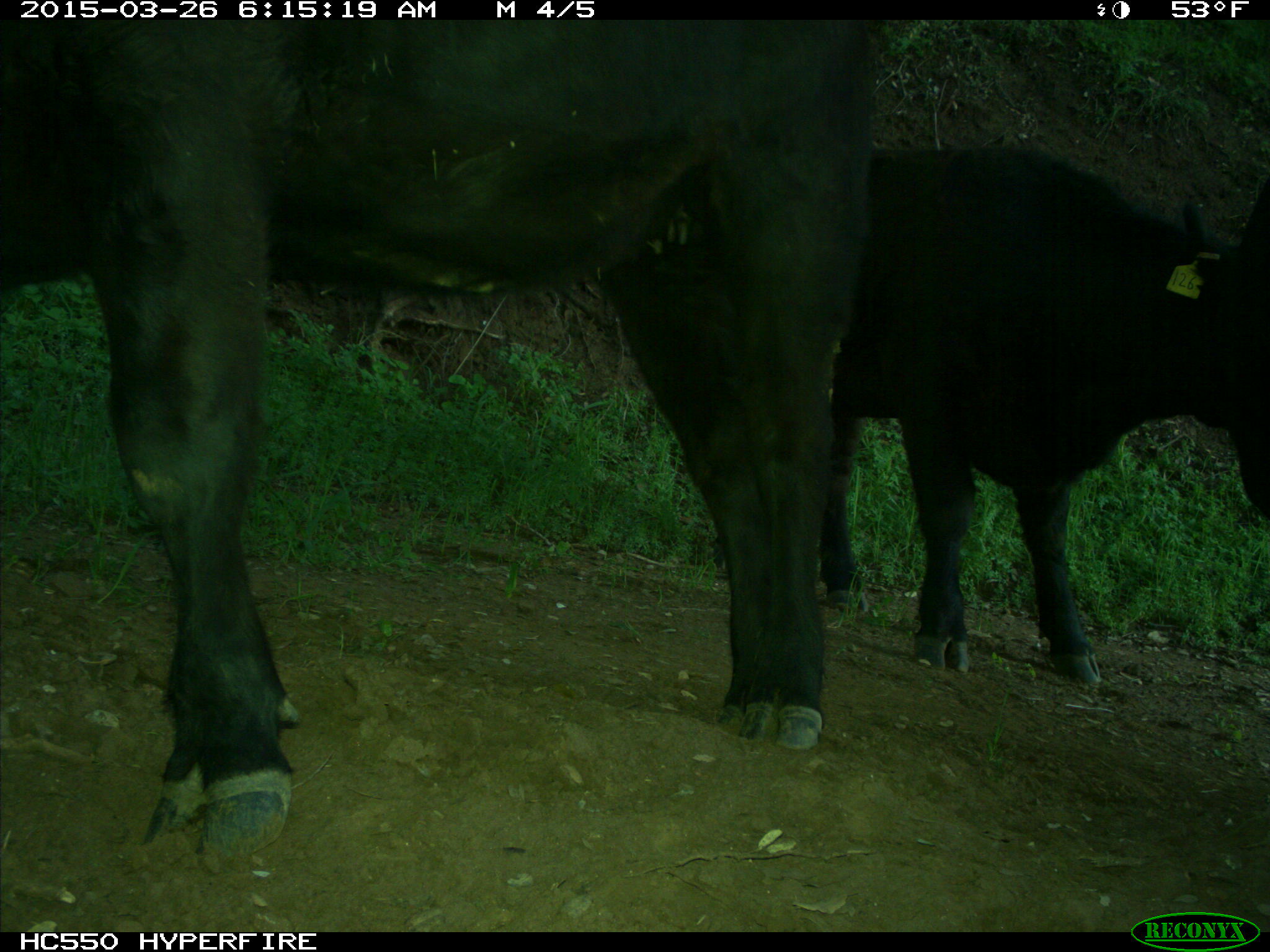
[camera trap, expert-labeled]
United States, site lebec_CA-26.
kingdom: Animalia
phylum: Chordata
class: Mammalia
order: Artiodactyla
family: Bovidae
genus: Bos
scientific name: Bos taurus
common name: domestic cow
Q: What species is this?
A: Bos taurus (domestic cow).